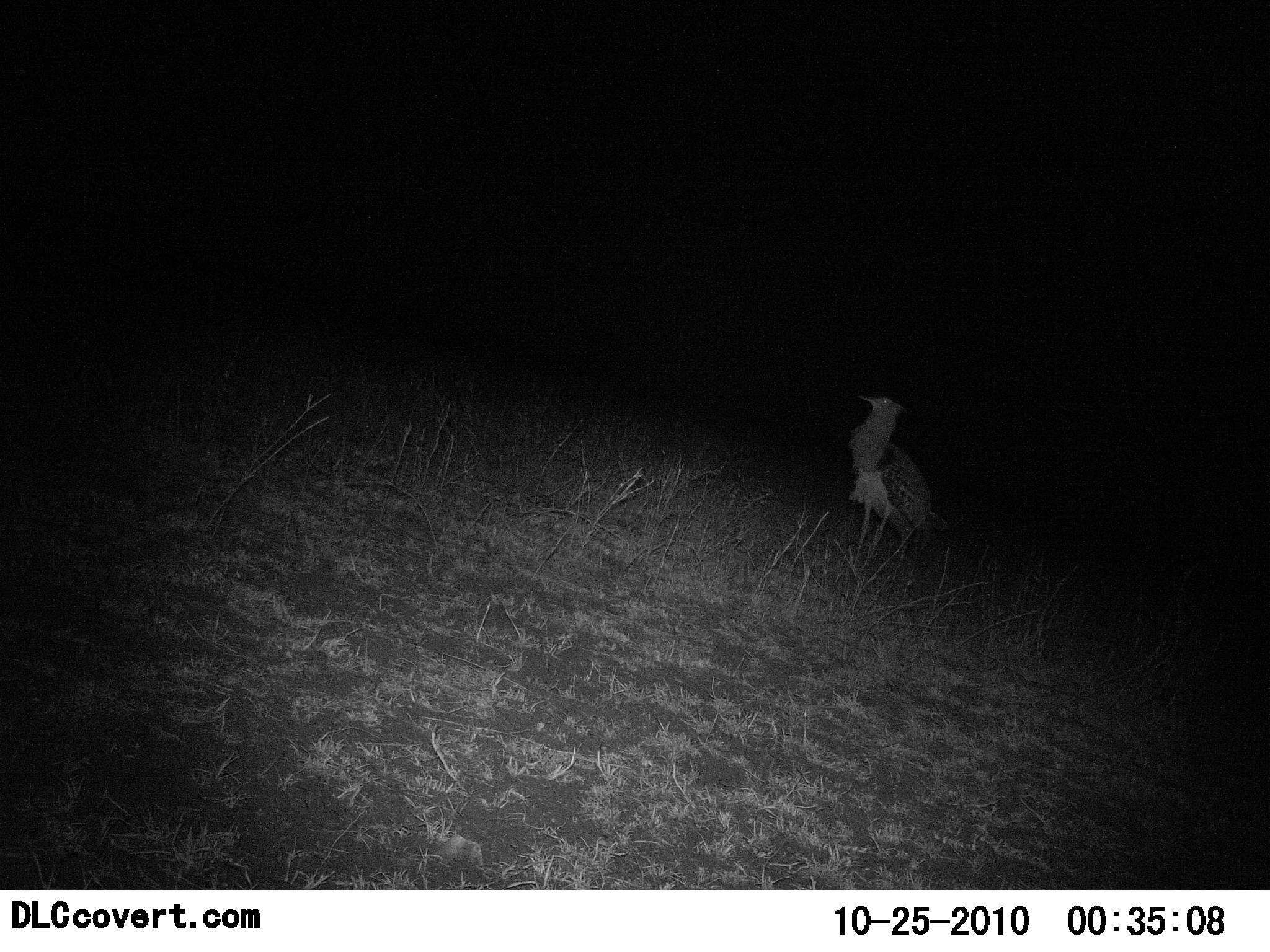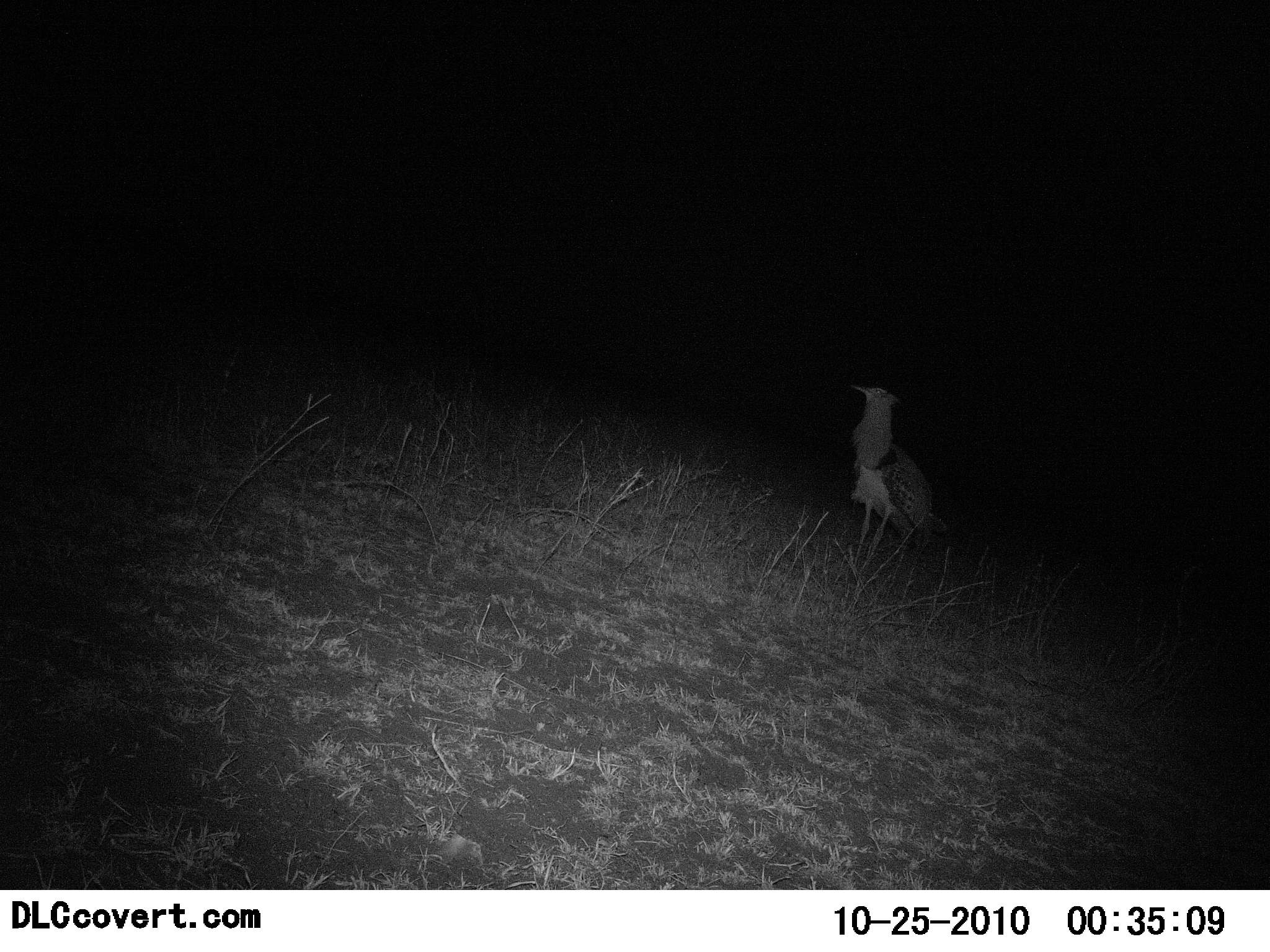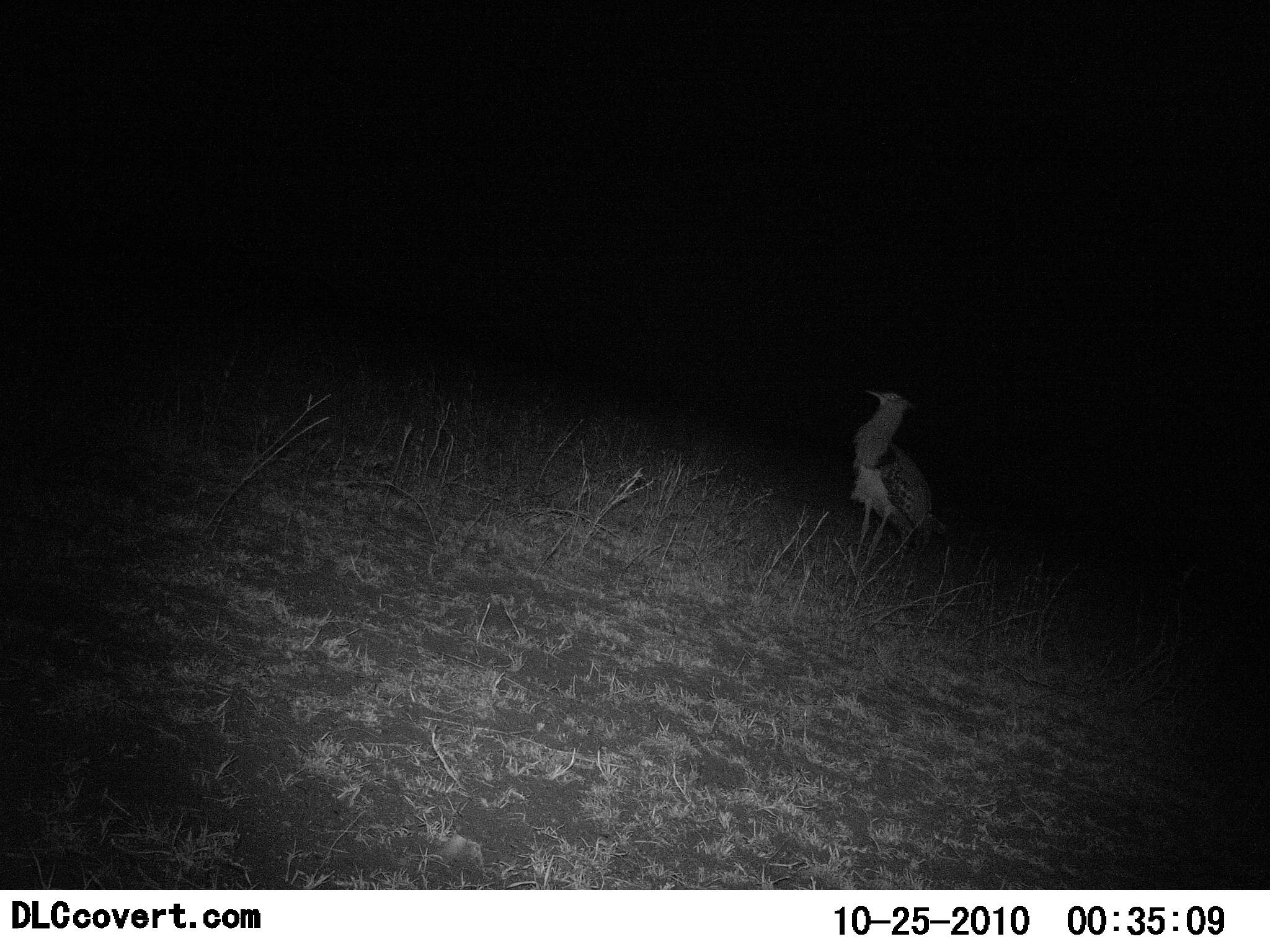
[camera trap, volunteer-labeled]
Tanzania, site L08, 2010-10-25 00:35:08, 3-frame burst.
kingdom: Animalia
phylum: Chordata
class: Aves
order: Otidiformes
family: Otididae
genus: Ardeotis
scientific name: Ardeotis kori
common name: kori bustard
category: koribustard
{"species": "koribustard (kori bustard) (Ardeotis kori)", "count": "1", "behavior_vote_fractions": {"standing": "91%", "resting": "0%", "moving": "9%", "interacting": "9%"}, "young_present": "0%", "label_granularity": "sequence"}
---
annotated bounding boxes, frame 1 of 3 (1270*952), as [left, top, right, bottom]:
animal: [848, 392, 952, 591]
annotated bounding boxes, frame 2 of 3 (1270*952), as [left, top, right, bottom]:
animal: [850, 384, 949, 586]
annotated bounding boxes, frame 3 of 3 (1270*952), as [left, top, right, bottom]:
animal: [850, 389, 947, 583]